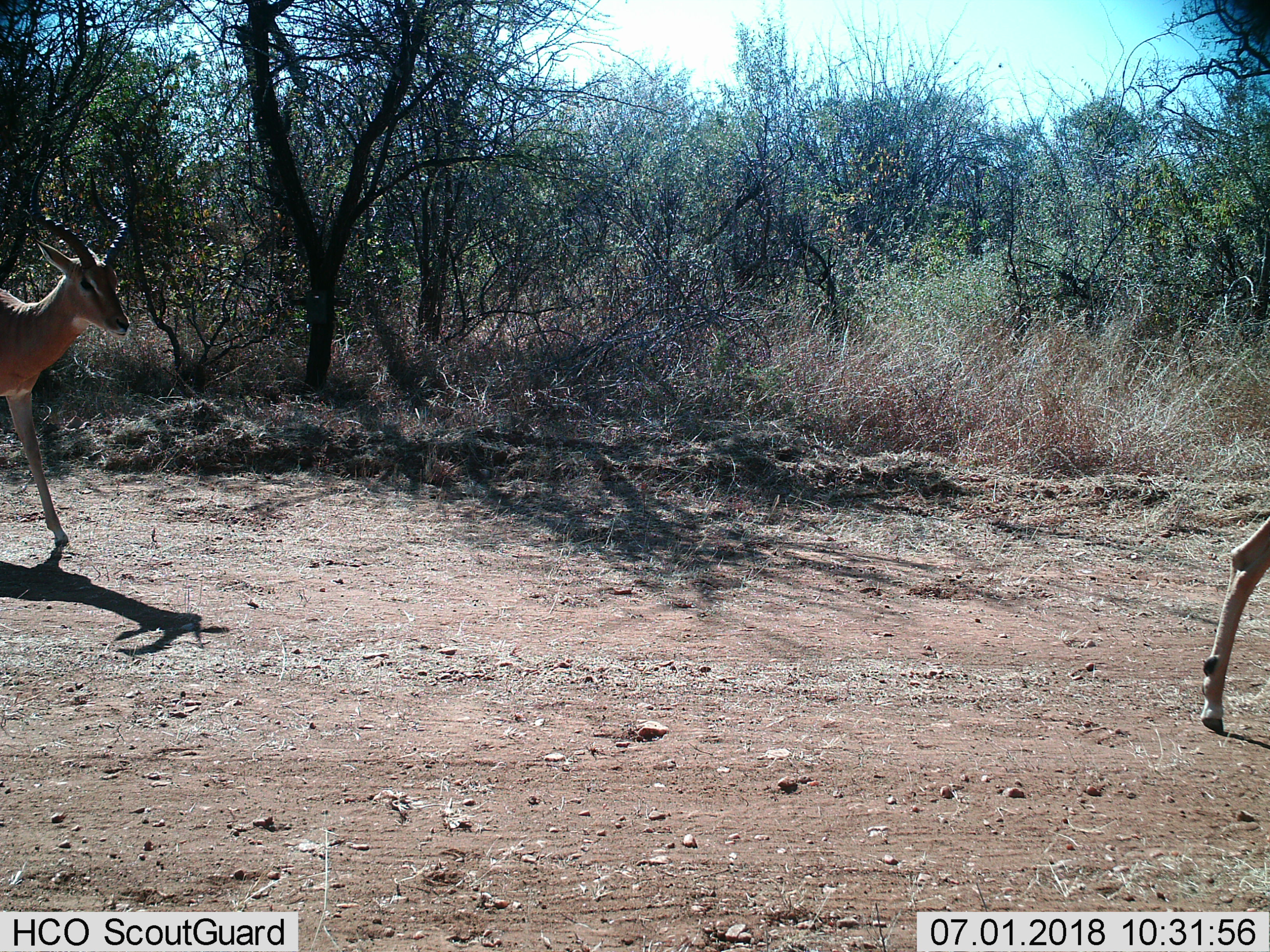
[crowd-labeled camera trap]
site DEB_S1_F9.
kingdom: Animalia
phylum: Chordata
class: Mammalia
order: Artiodactyla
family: Bovidae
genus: Aepyceros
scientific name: Aepyceros melampus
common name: impala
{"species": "impala (Aepyceros melampus)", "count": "2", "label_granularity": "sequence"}